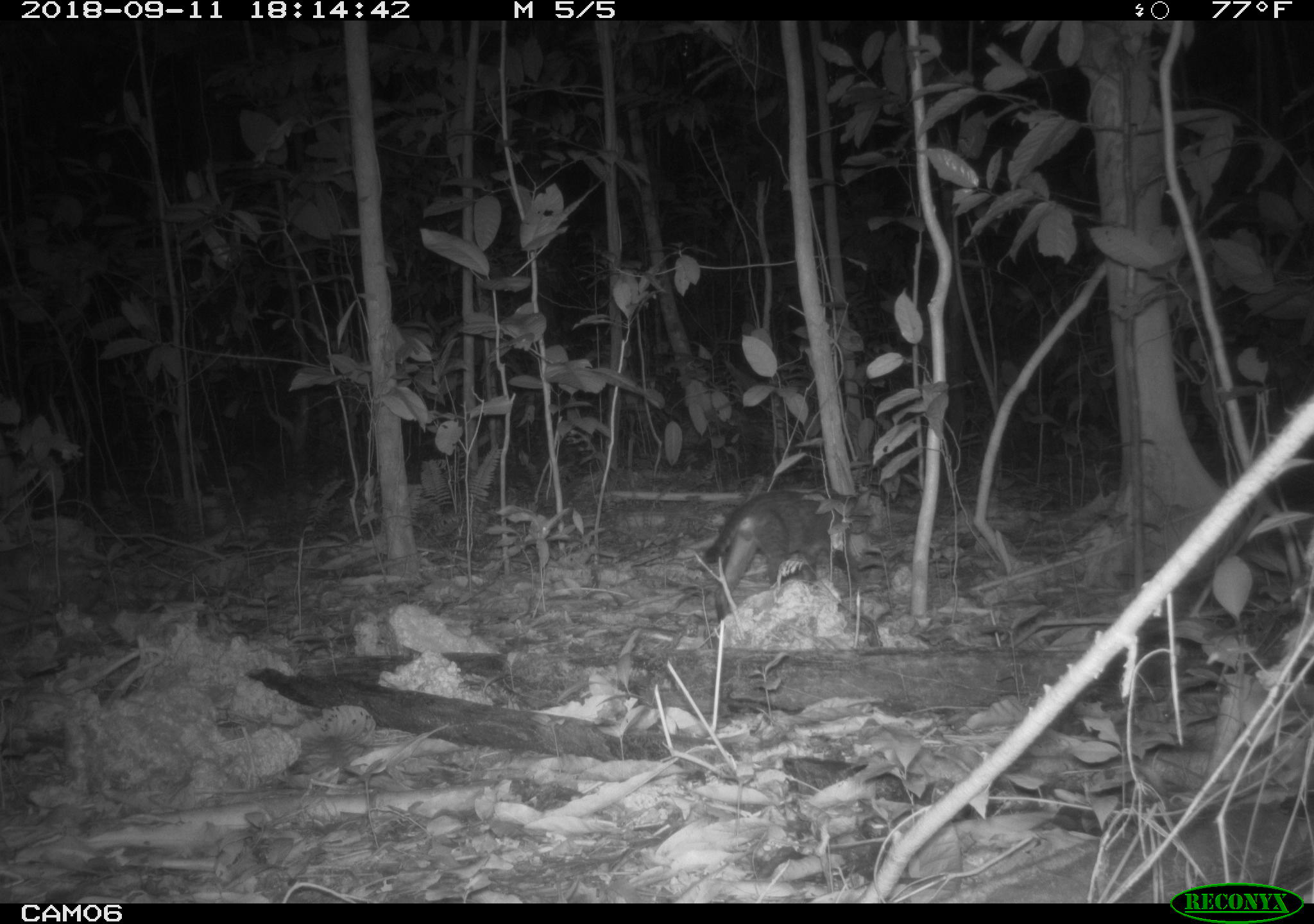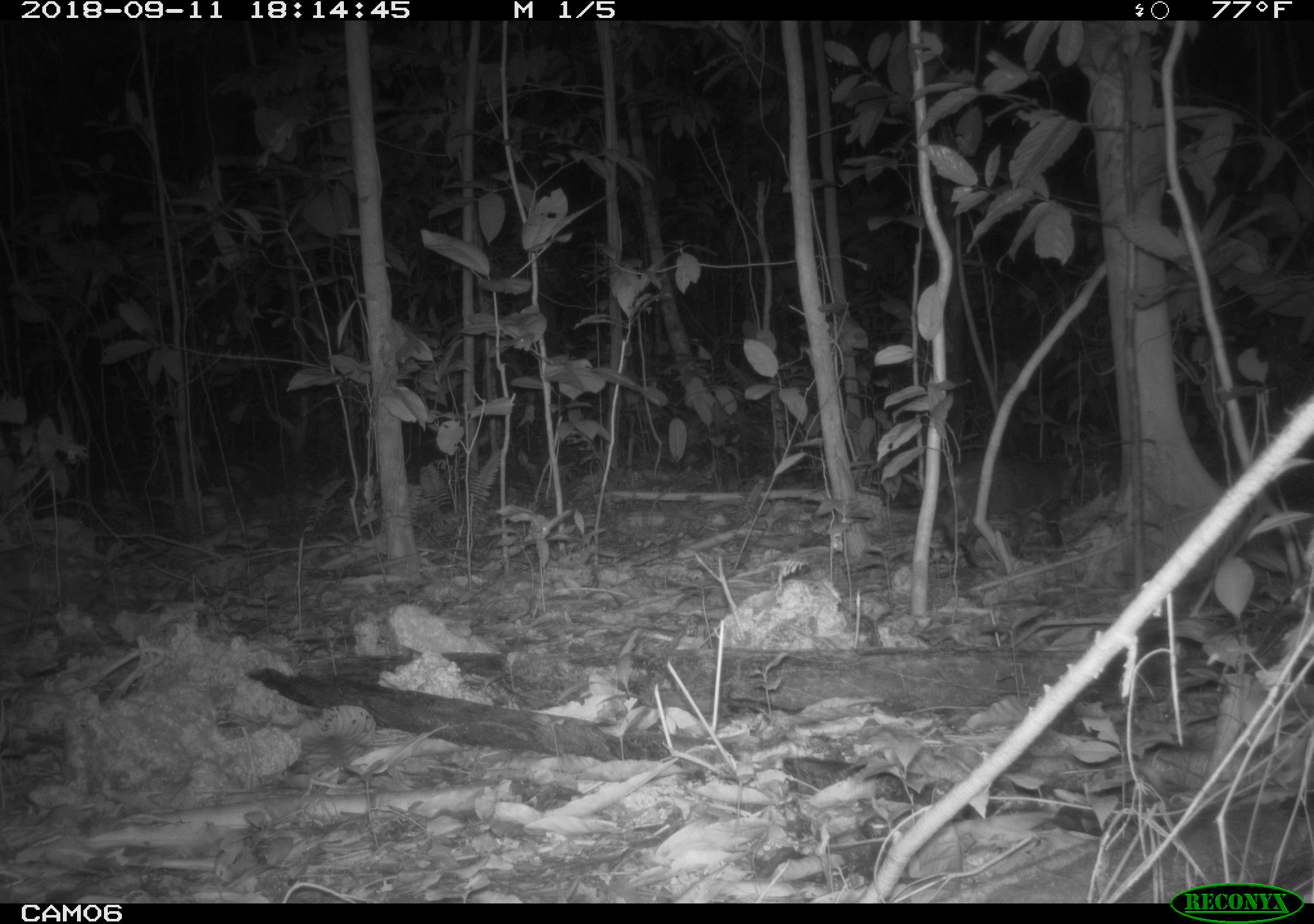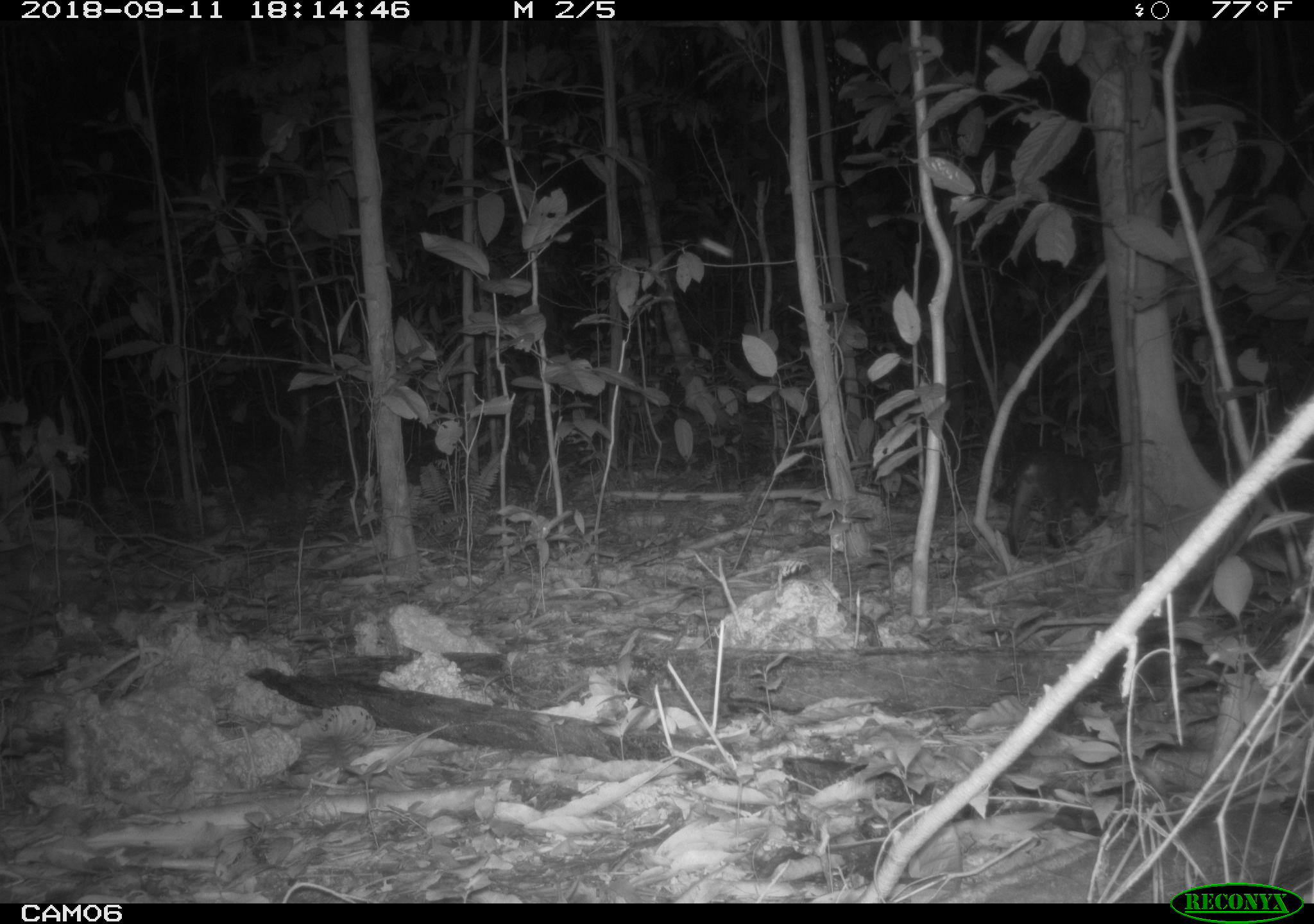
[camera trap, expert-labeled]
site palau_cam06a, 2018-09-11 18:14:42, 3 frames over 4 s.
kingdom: Animalia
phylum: Chordata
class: Mammalia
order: Carnivora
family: Felidae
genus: Felis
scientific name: Felis catus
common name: cat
Cat (Felis catus).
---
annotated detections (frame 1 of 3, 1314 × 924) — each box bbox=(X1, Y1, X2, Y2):
cat: bbox=(697, 488, 878, 611)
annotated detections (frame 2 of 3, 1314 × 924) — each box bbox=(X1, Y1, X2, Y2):
cat: bbox=(935, 447, 1090, 571)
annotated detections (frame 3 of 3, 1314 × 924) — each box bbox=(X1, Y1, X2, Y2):
cat: bbox=(1004, 441, 1105, 553)